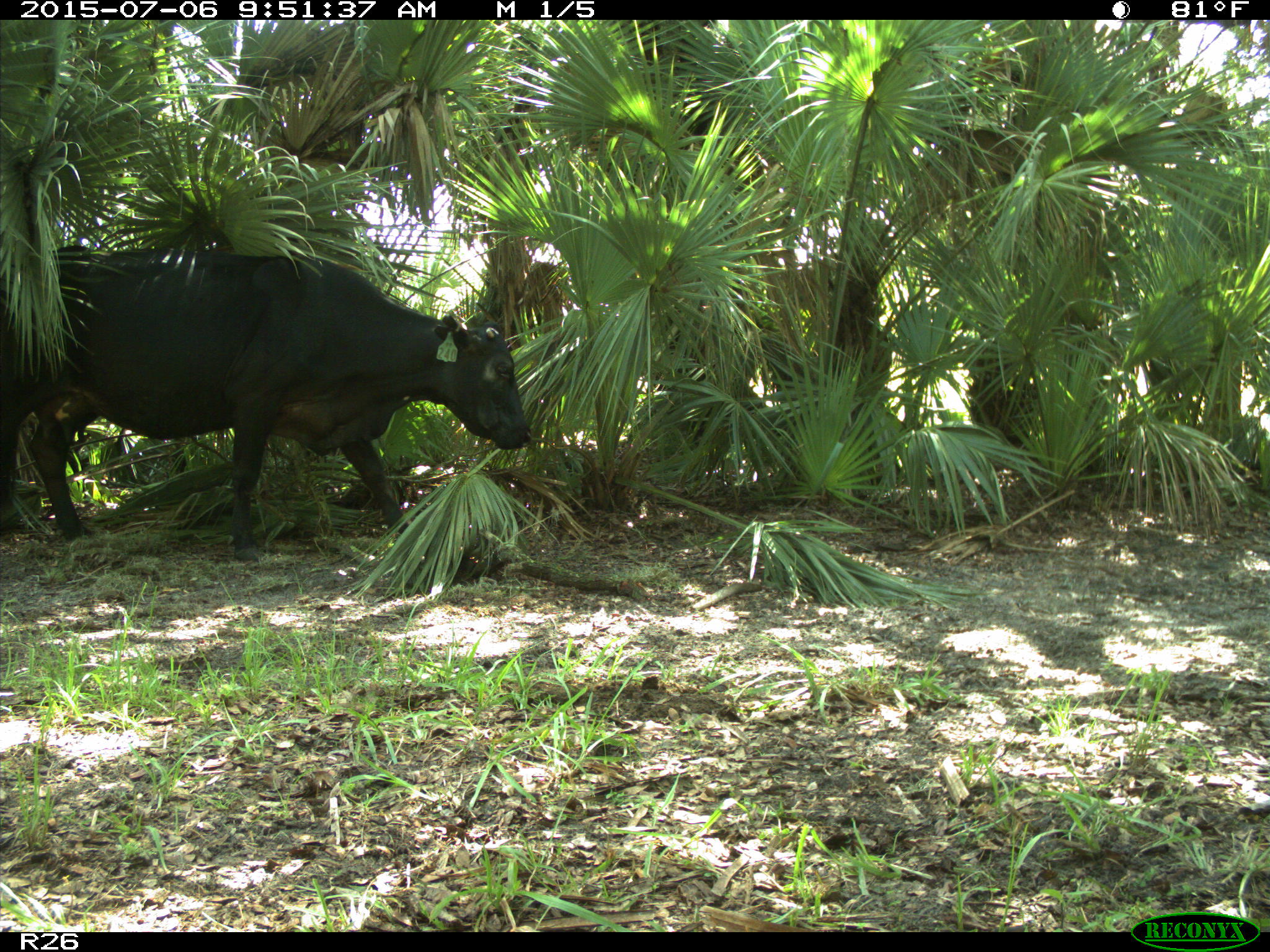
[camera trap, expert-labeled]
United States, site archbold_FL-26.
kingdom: Animalia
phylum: Chordata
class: Mammalia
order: Artiodactyla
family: Bovidae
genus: Bos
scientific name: Bos taurus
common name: domestic cow